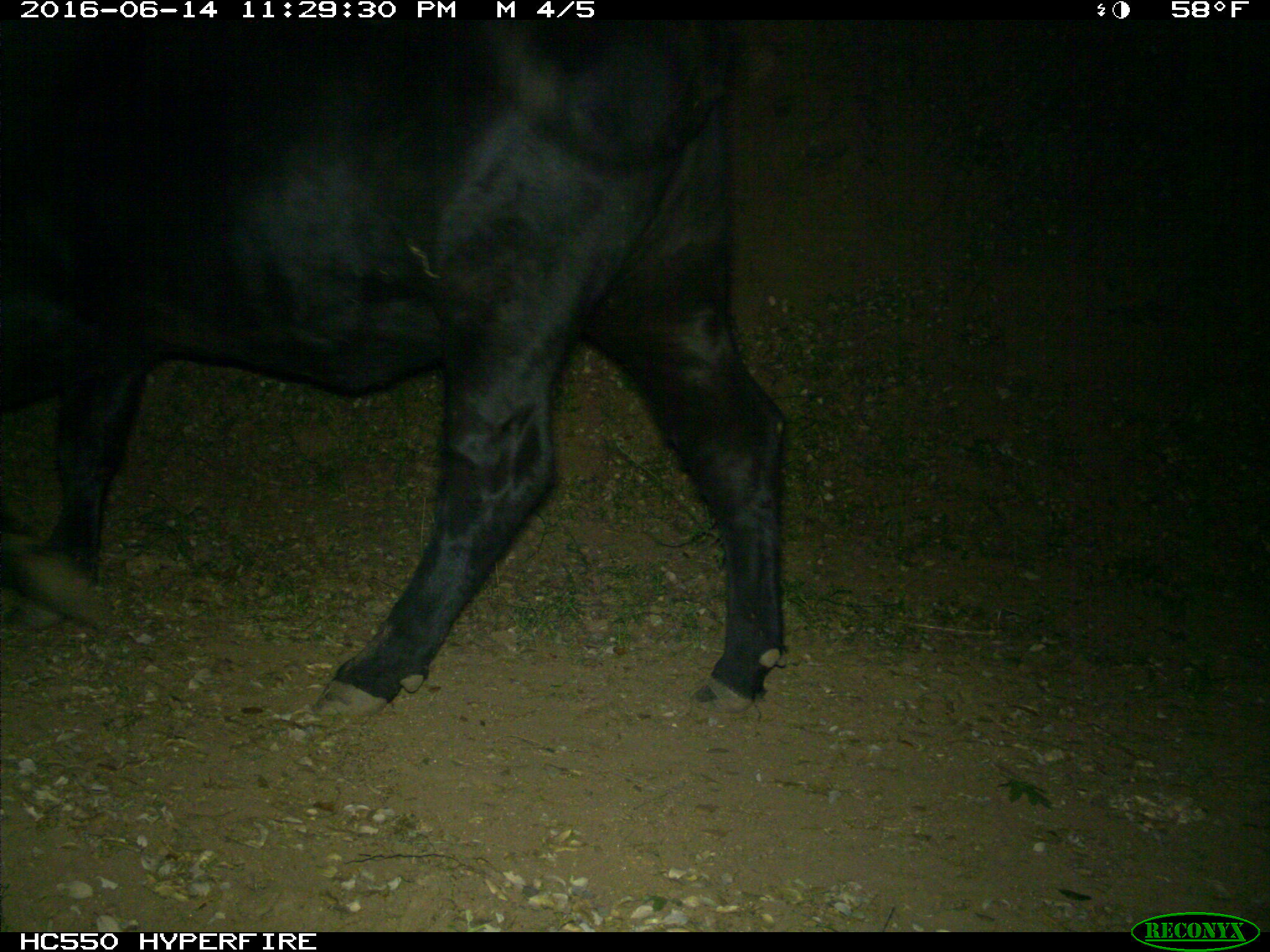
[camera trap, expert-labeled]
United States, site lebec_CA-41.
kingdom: Animalia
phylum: Chordata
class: Mammalia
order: Artiodactyla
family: Bovidae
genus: Bos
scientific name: Bos taurus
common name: domestic cow